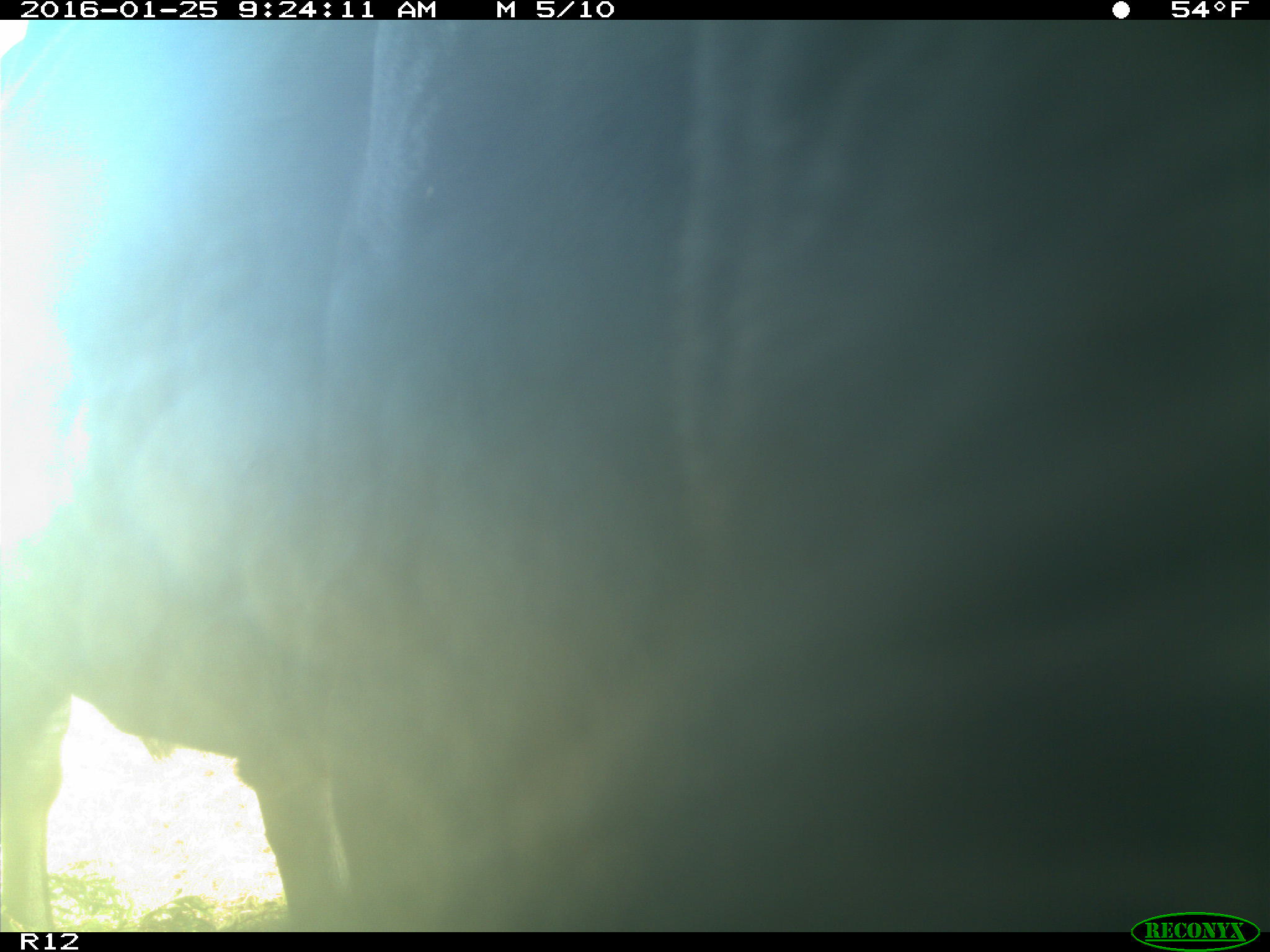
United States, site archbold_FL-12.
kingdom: Animalia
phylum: Chordata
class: Mammalia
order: Artiodactyla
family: Bovidae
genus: Bos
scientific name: Bos taurus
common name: domestic cow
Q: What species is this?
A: Bos taurus (domestic cow).